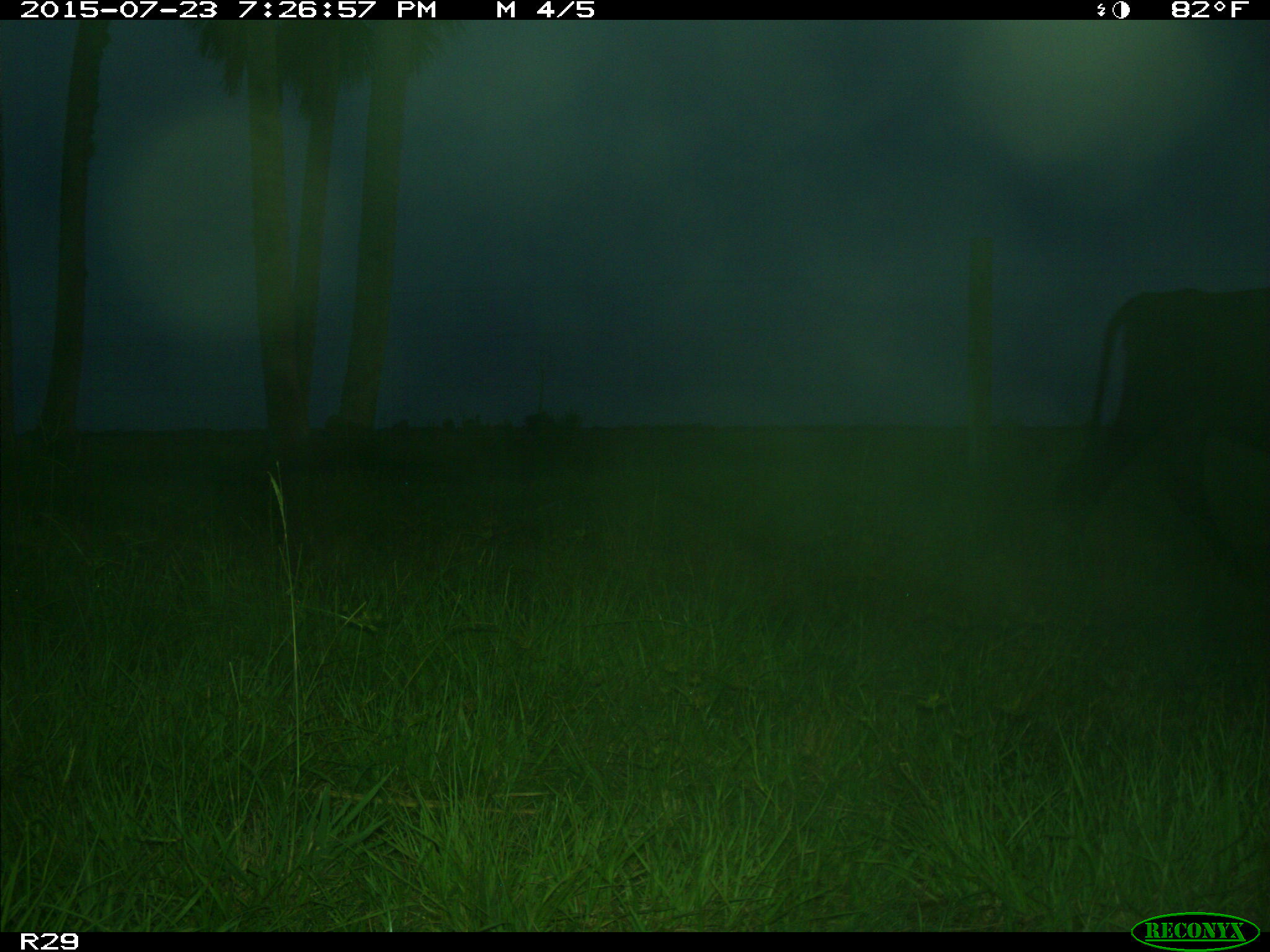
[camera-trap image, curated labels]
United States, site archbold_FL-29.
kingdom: Animalia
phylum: Chordata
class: Mammalia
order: Artiodactyla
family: Bovidae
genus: Bos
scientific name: Bos taurus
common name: domestic cow